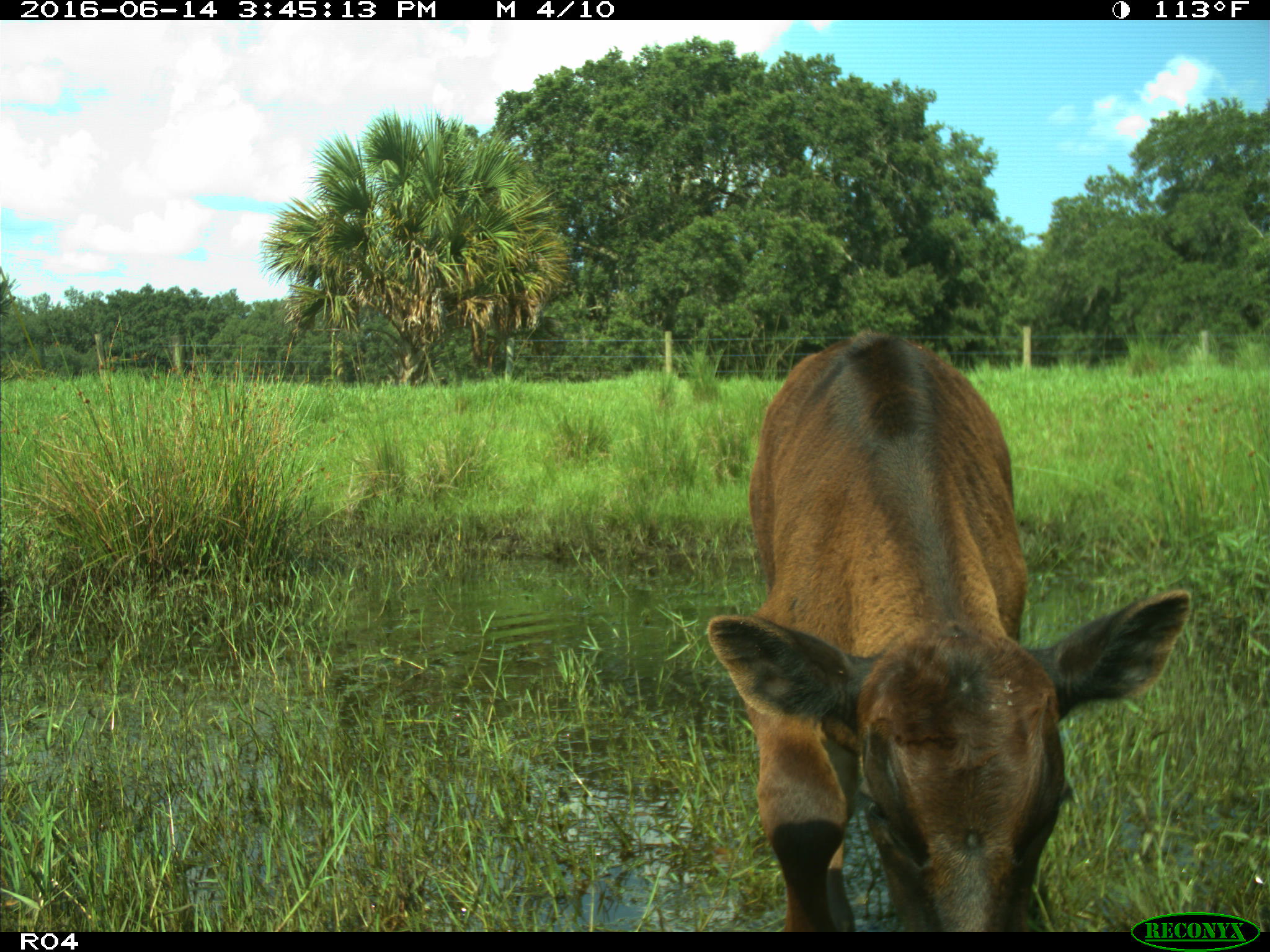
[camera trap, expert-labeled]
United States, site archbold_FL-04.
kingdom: Animalia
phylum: Chordata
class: Mammalia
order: Artiodactyla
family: Bovidae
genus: Bos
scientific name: Bos taurus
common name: domestic cow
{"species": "Bos taurus (domestic cow)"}